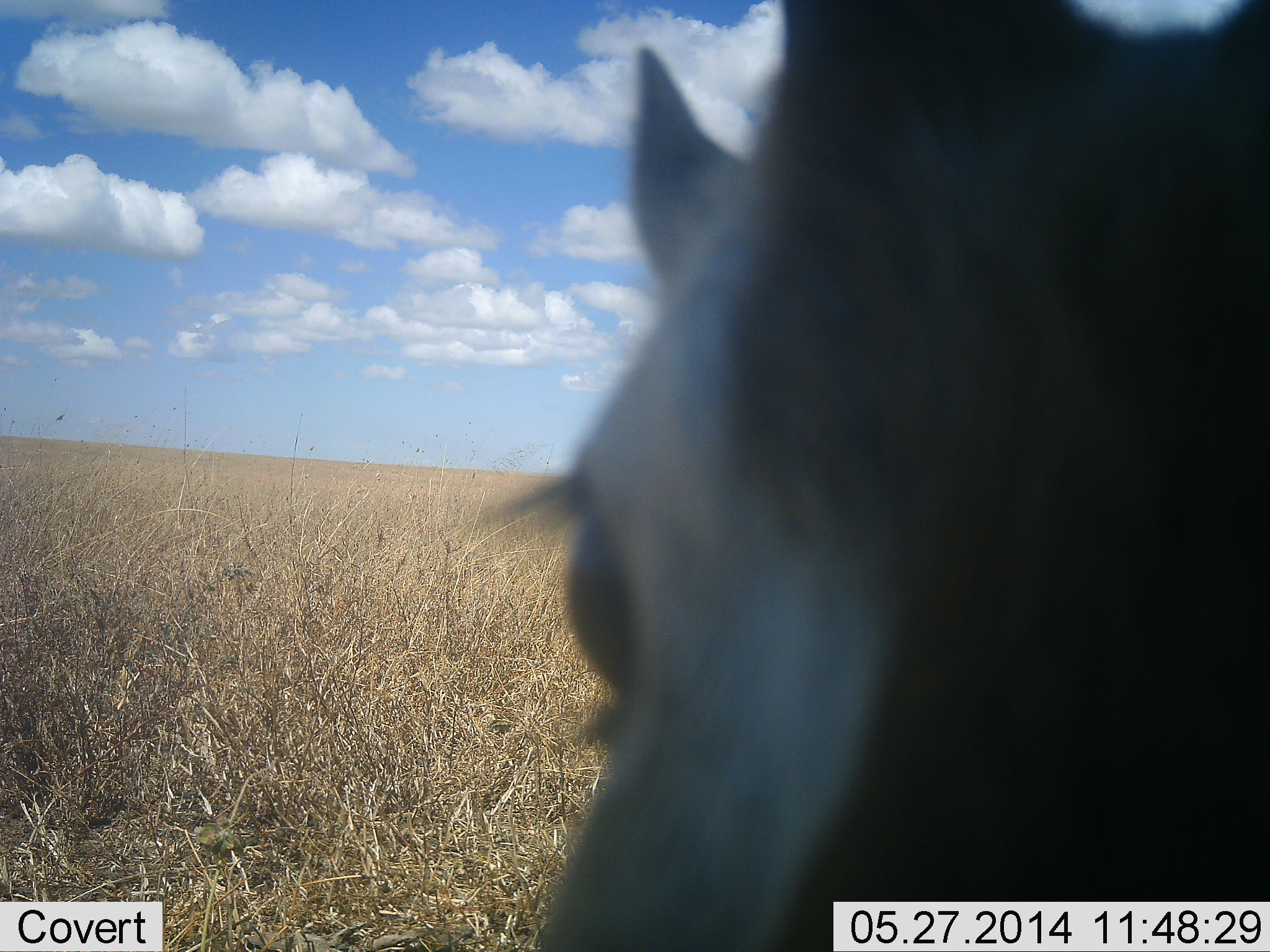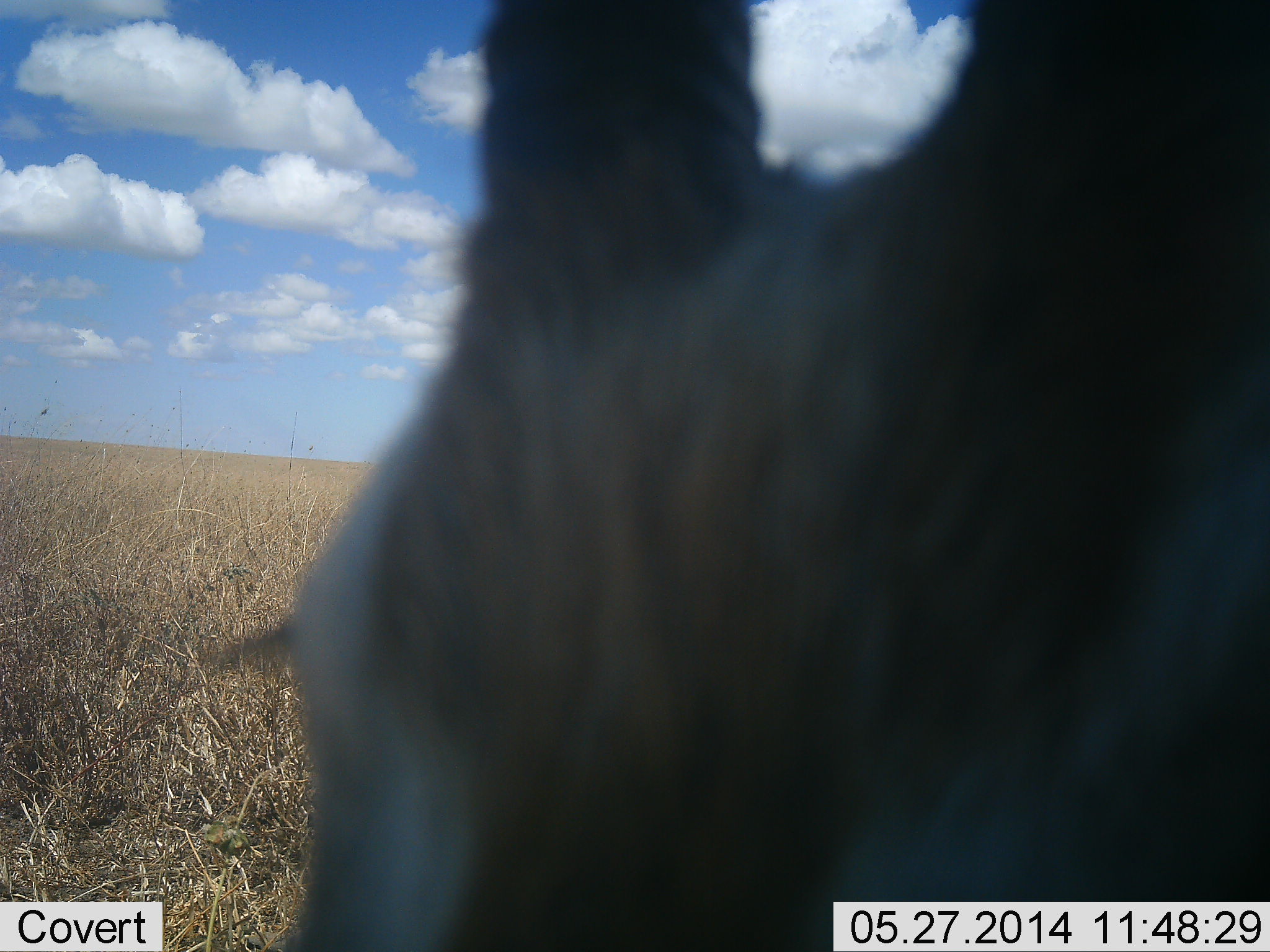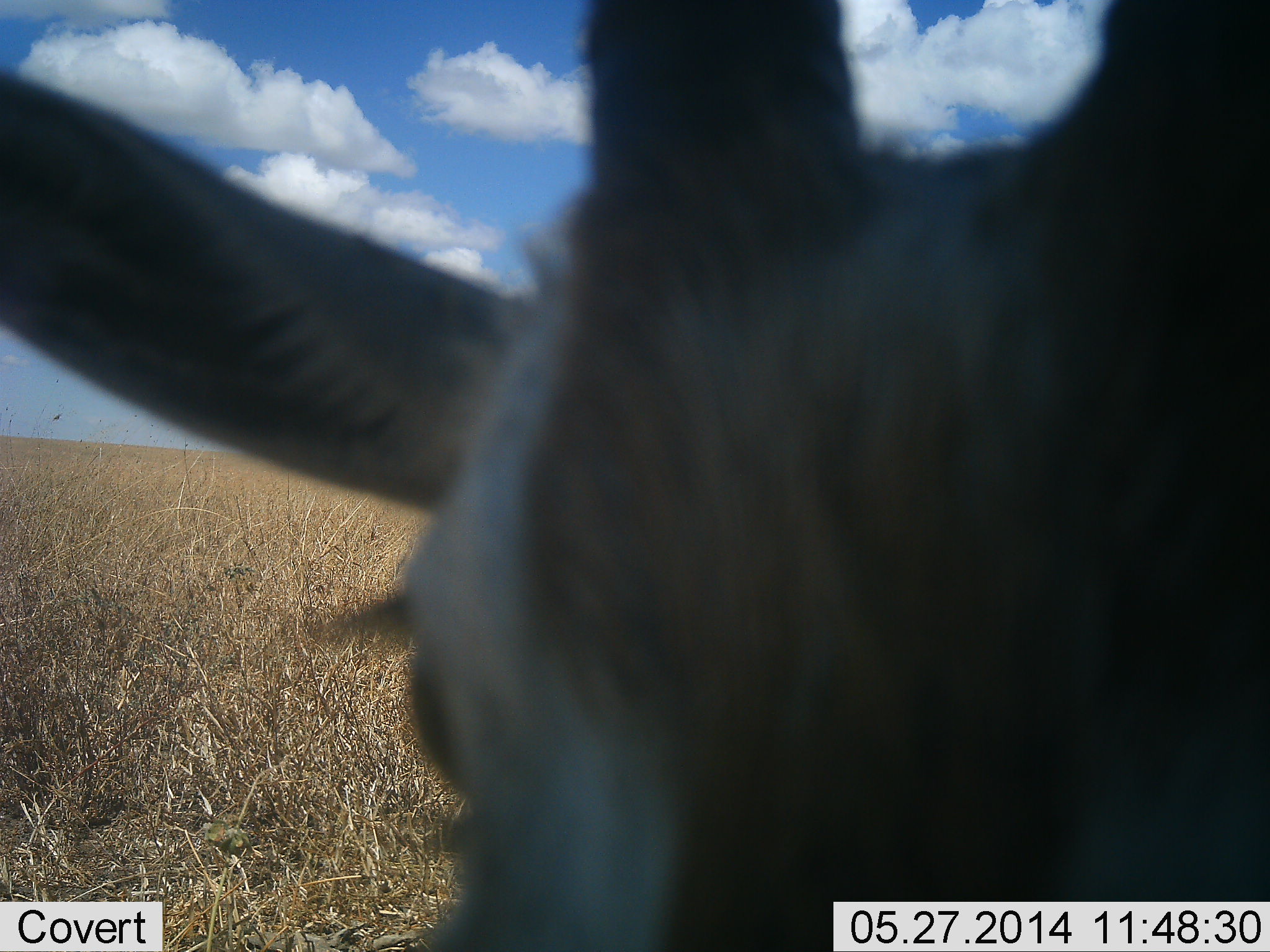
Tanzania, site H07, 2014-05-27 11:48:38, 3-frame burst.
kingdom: Animalia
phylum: Chordata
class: Mammalia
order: Artiodactyla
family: Bovidae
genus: Eudorcas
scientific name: Eudorcas thomsonii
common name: thomson's gazelle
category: gazellethomsons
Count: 1.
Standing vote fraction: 76%.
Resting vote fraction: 0%.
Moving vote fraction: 18%.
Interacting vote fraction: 6%.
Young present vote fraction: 0%.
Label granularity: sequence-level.